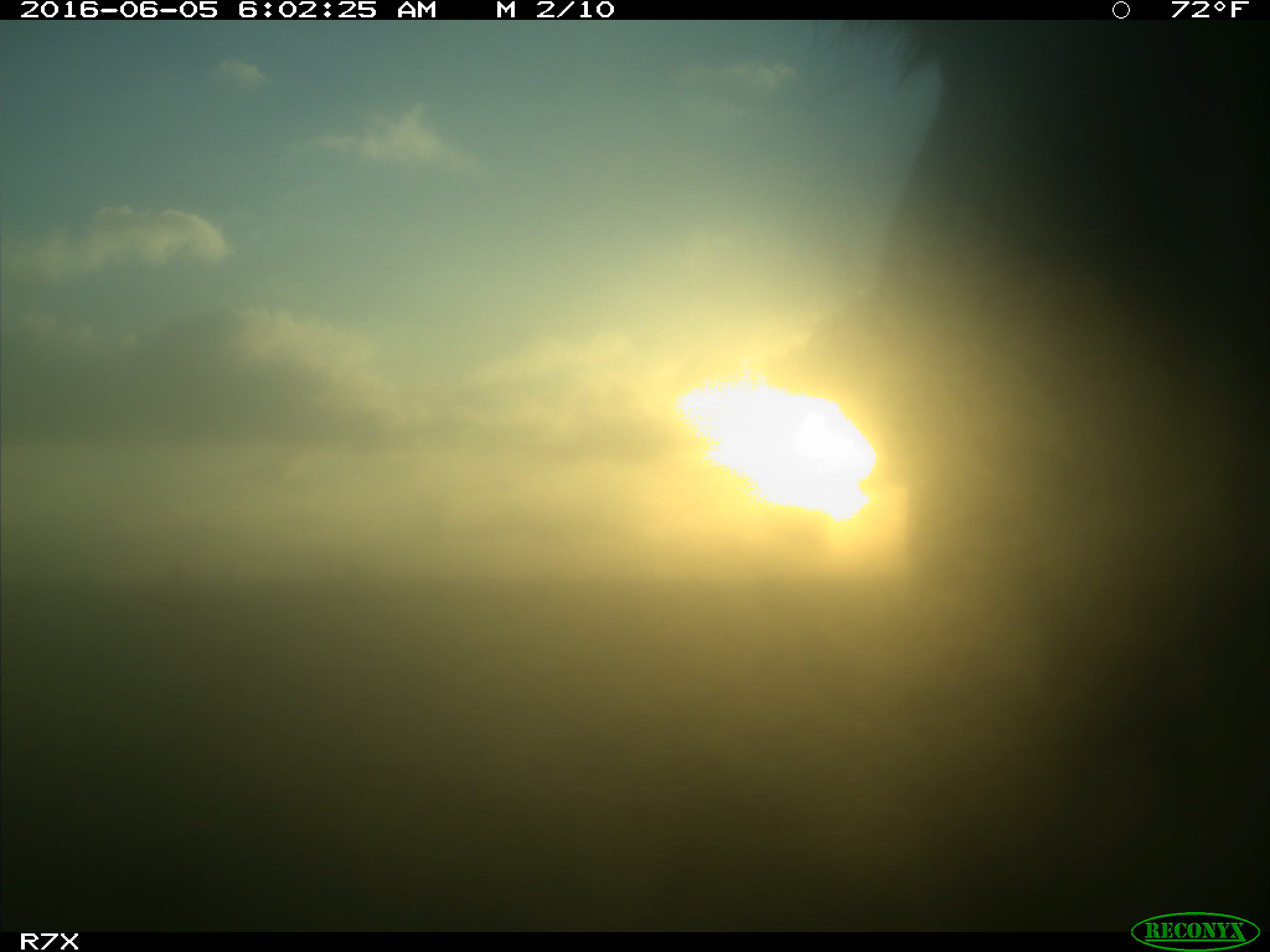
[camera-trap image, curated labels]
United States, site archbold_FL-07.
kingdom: Animalia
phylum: Chordata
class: Mammalia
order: Artiodactyla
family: Bovidae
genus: Bos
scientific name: Bos taurus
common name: domestic cow